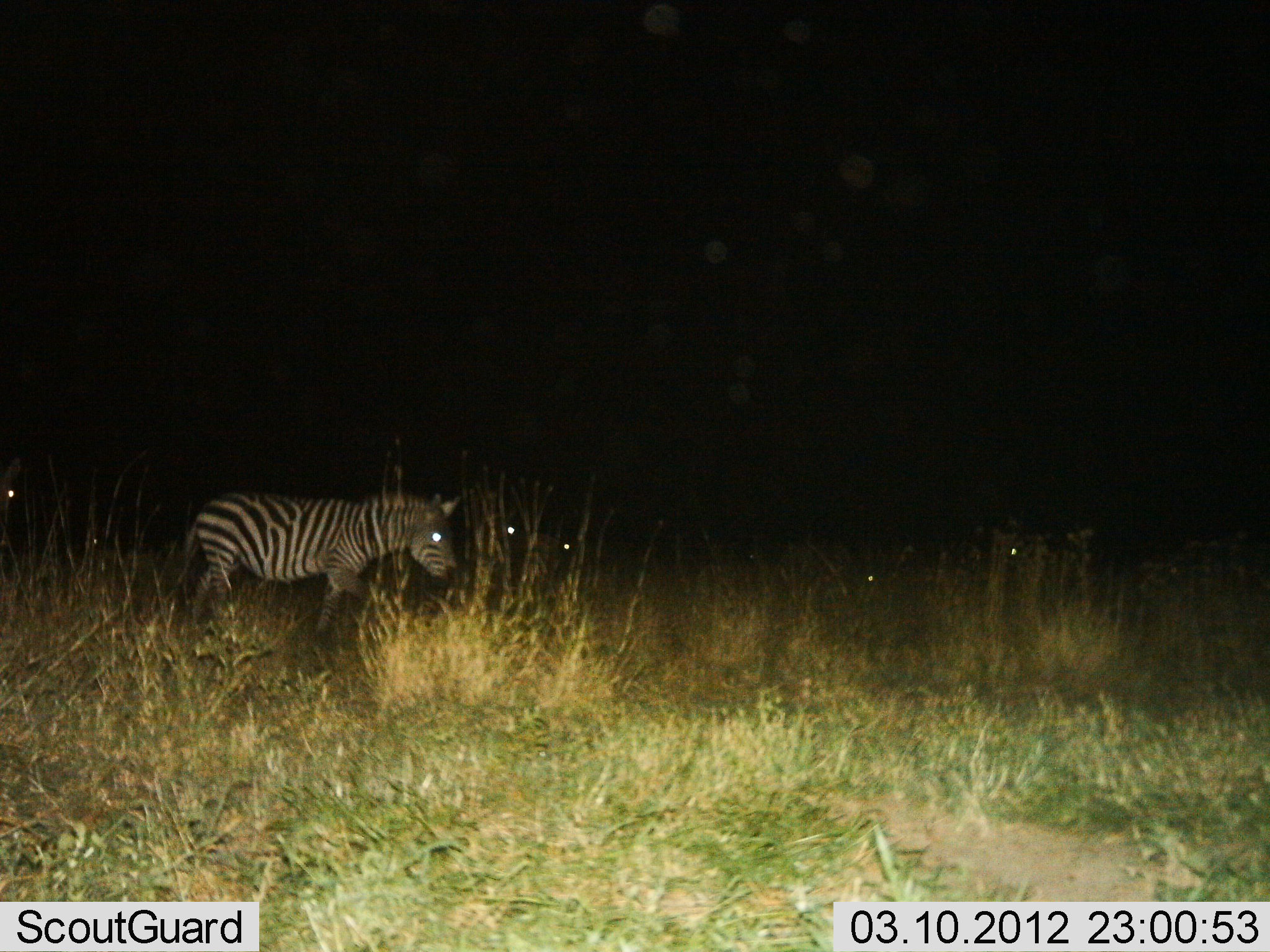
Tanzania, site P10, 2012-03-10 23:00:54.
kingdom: Animalia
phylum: Chordata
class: Mammalia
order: Perissodactyla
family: Equidae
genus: Equus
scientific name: Equus quagga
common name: plains zebra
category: zebra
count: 4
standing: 68%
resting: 6%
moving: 32%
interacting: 0%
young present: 3%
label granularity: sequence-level